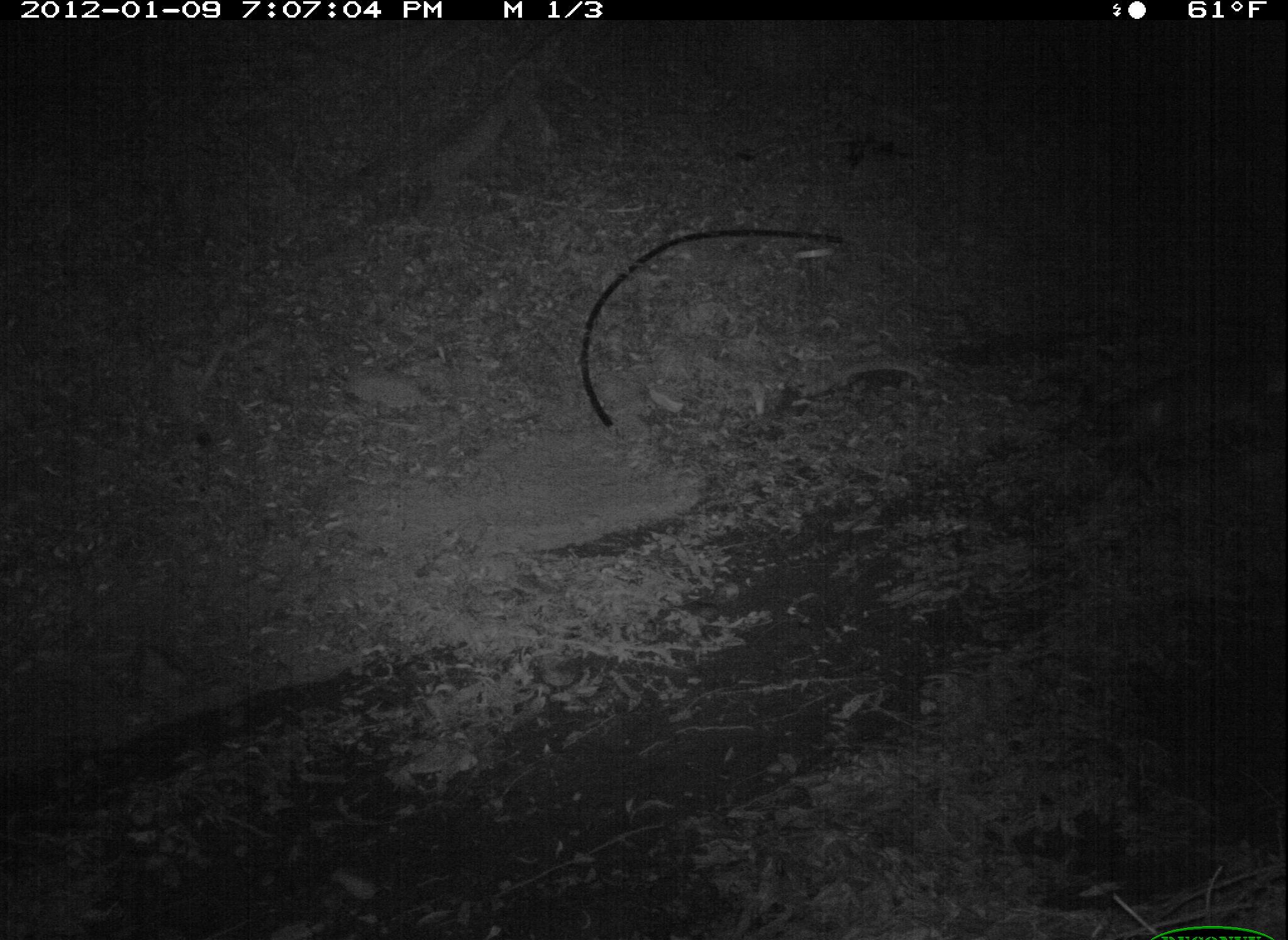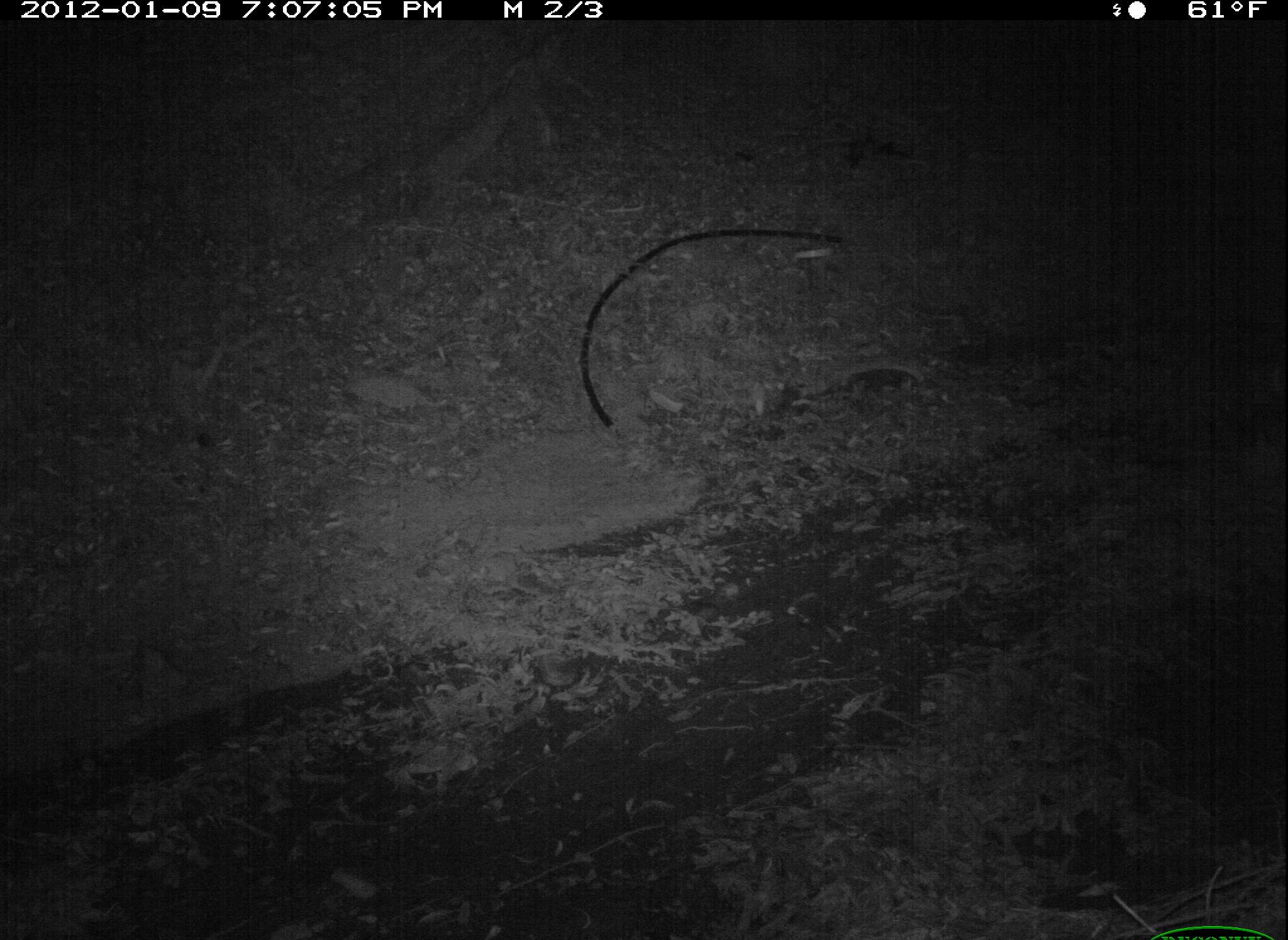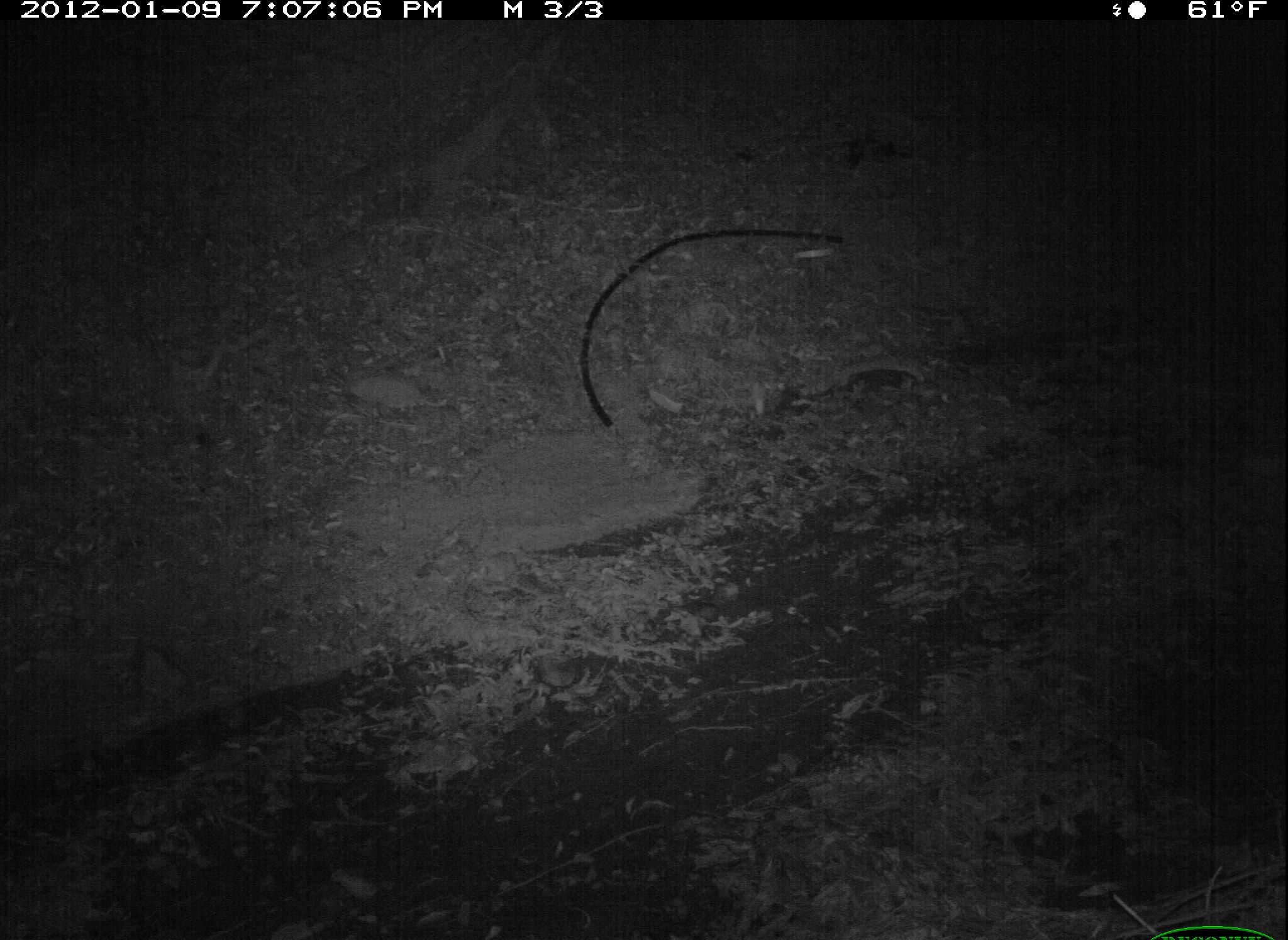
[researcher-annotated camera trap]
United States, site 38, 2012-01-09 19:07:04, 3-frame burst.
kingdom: Animalia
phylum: Chordata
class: Mammalia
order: Carnivora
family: Felidae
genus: Felis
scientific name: Felis catus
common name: cat